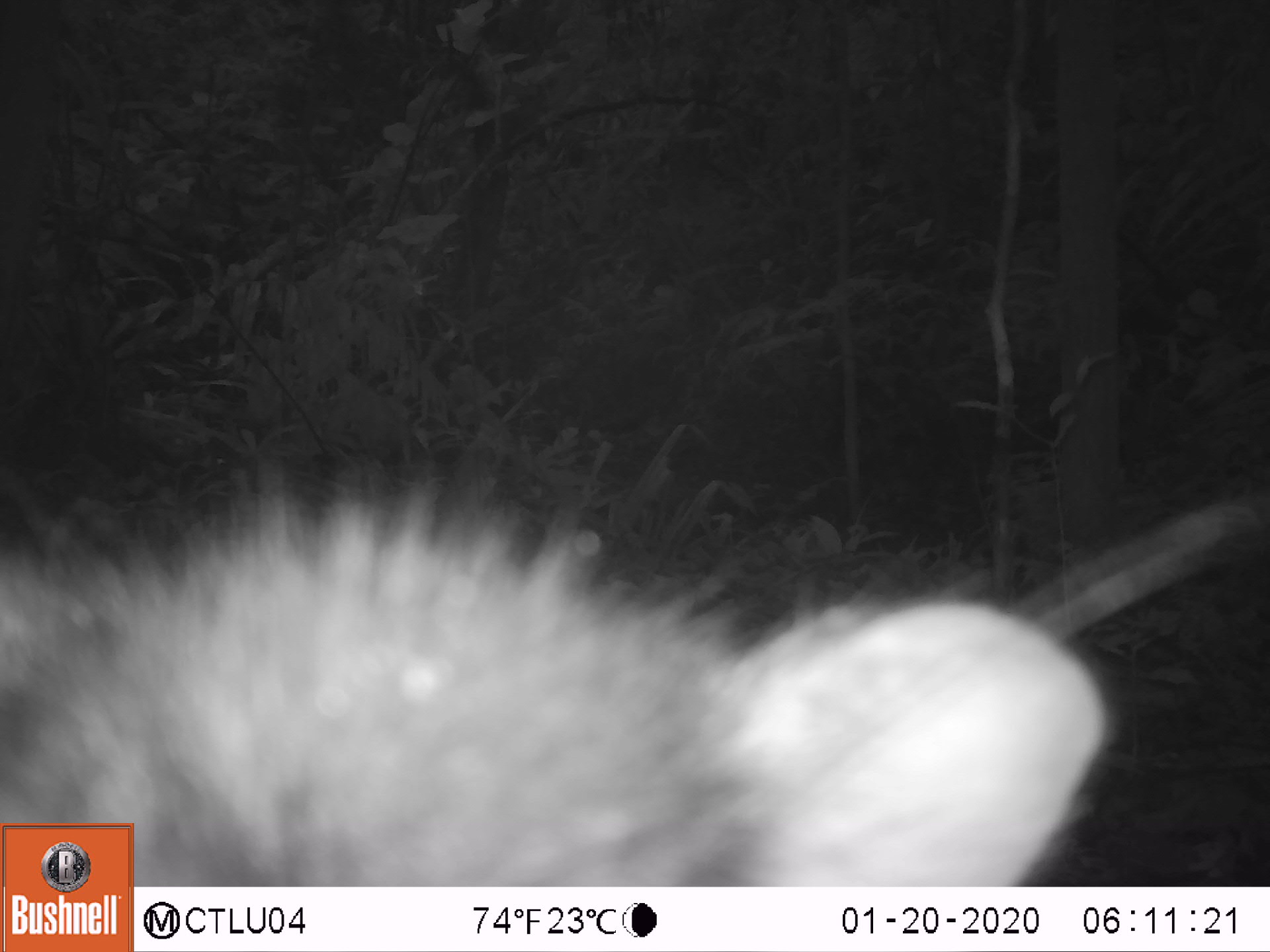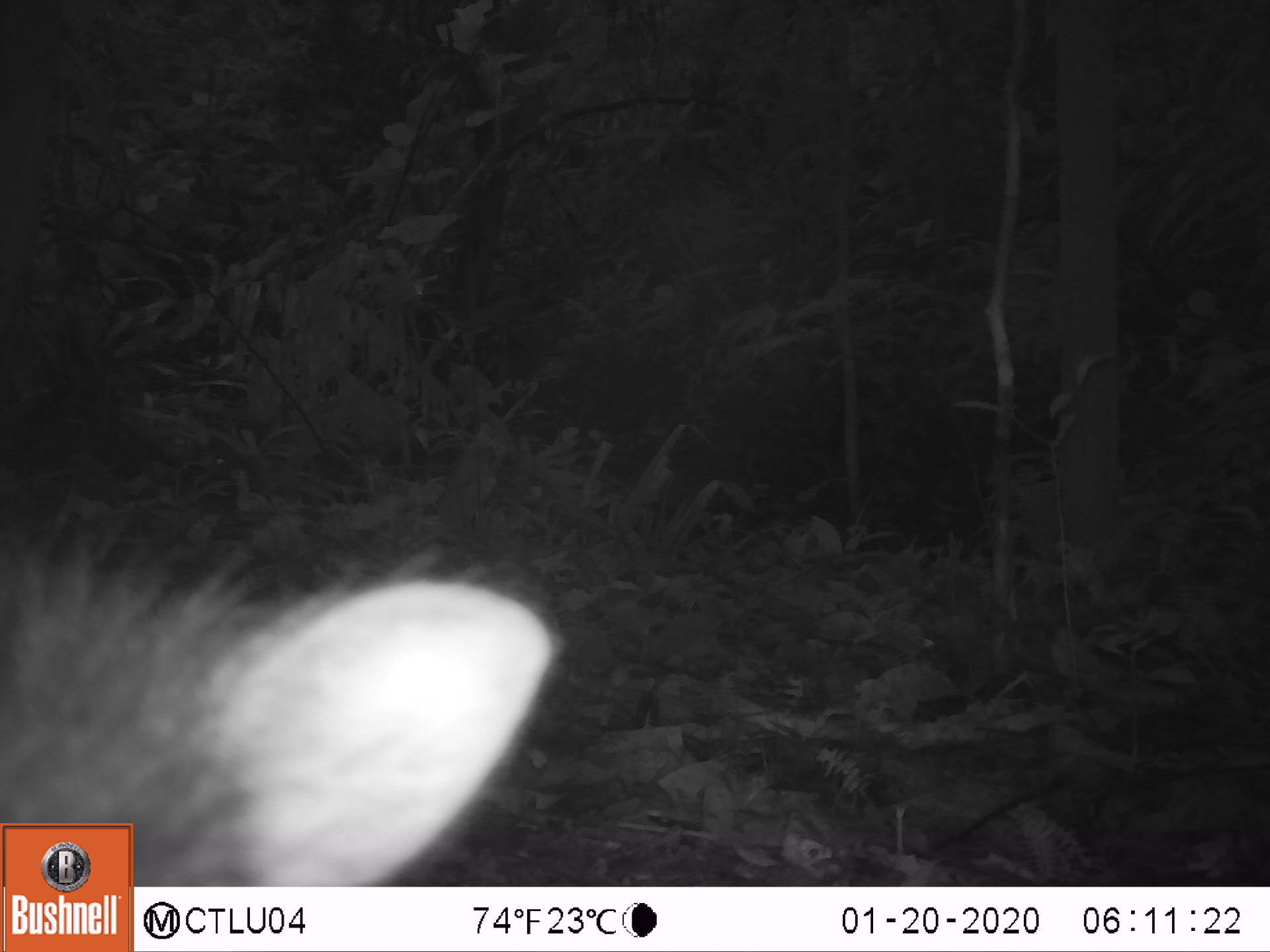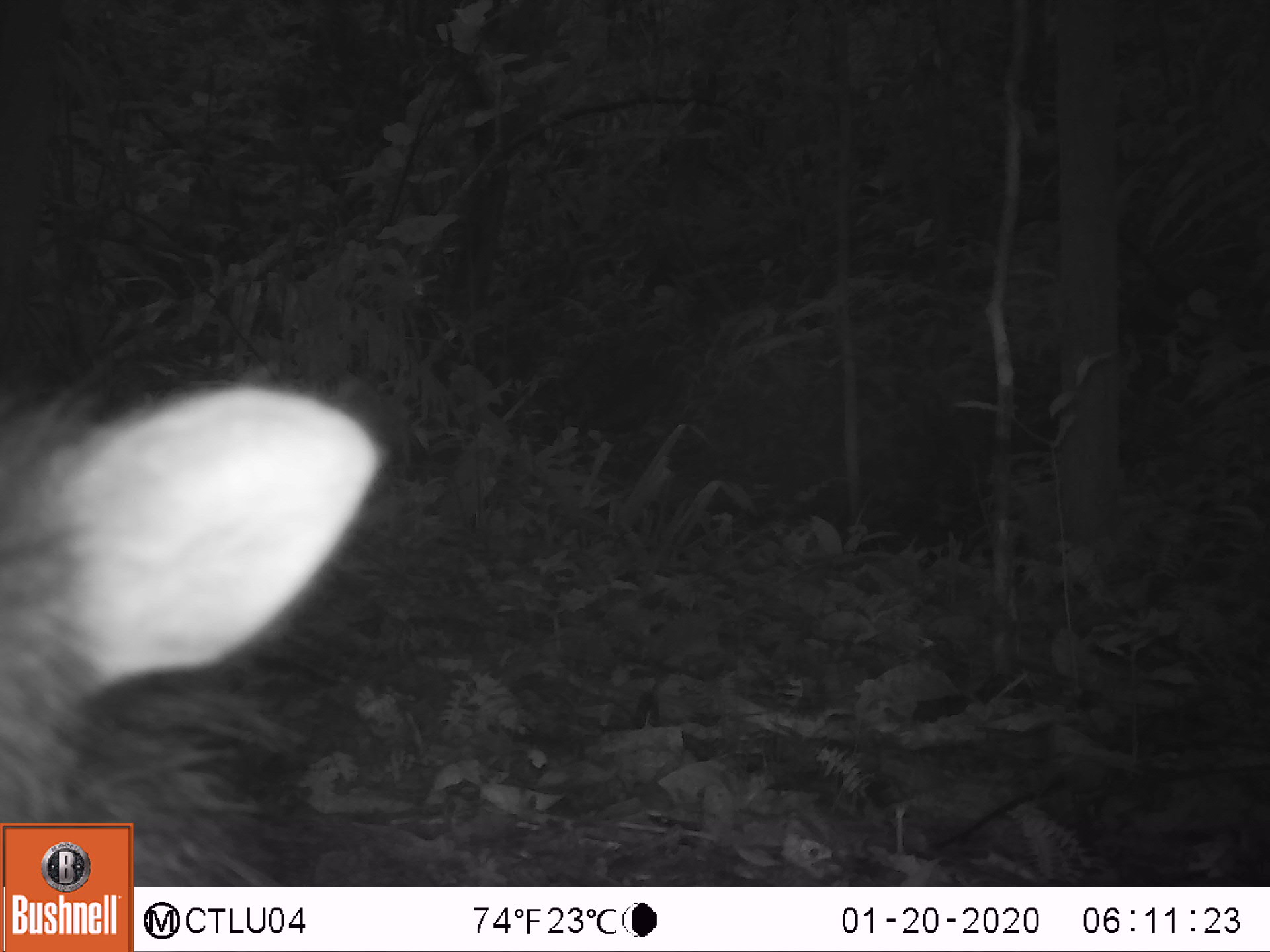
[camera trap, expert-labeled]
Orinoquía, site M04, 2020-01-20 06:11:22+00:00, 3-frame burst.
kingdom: Animalia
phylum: Chordata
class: Mammalia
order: Artiodactyla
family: Tayassuidae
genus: Pecari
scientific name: Pecari tajacu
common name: collared peccary